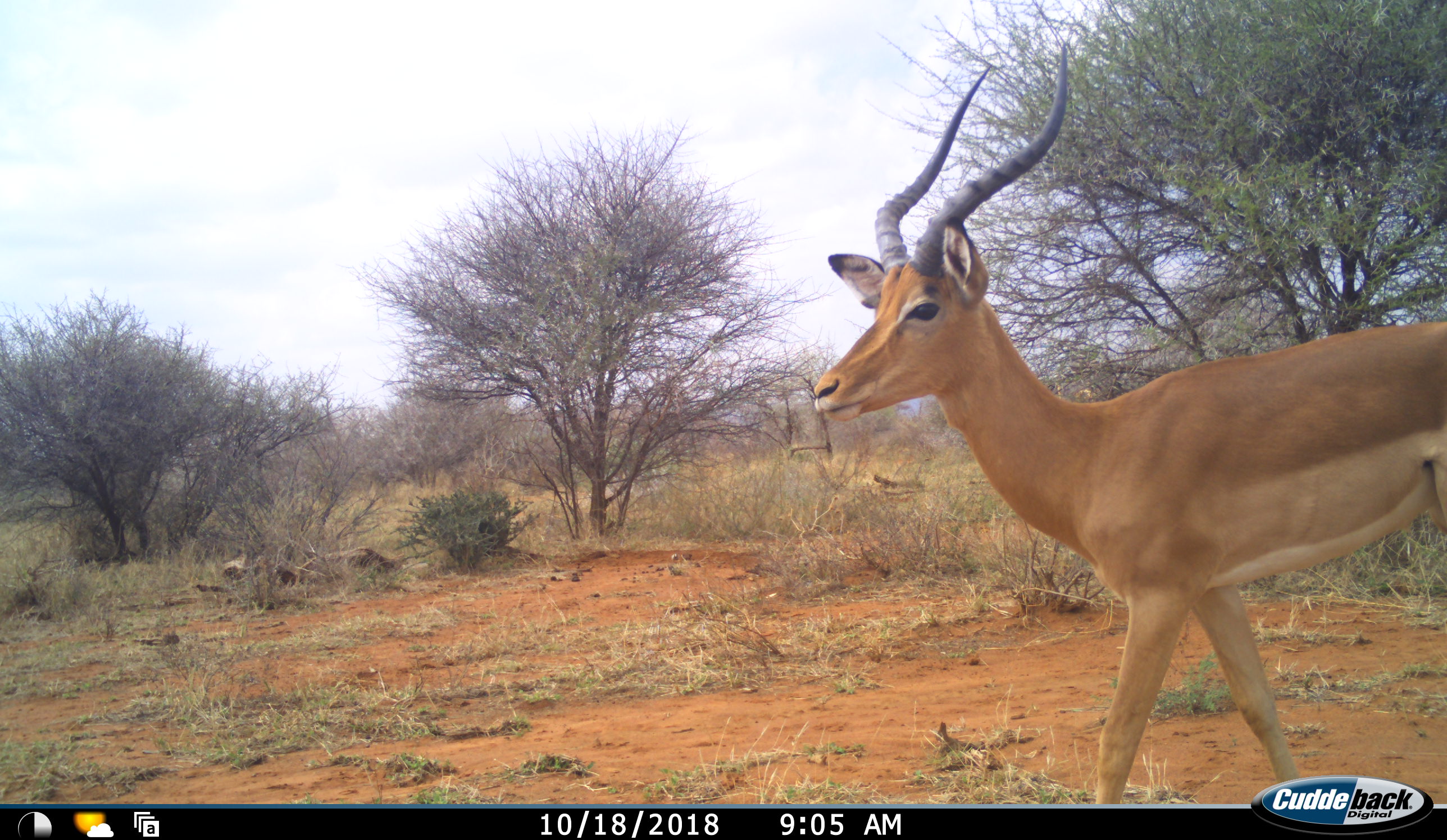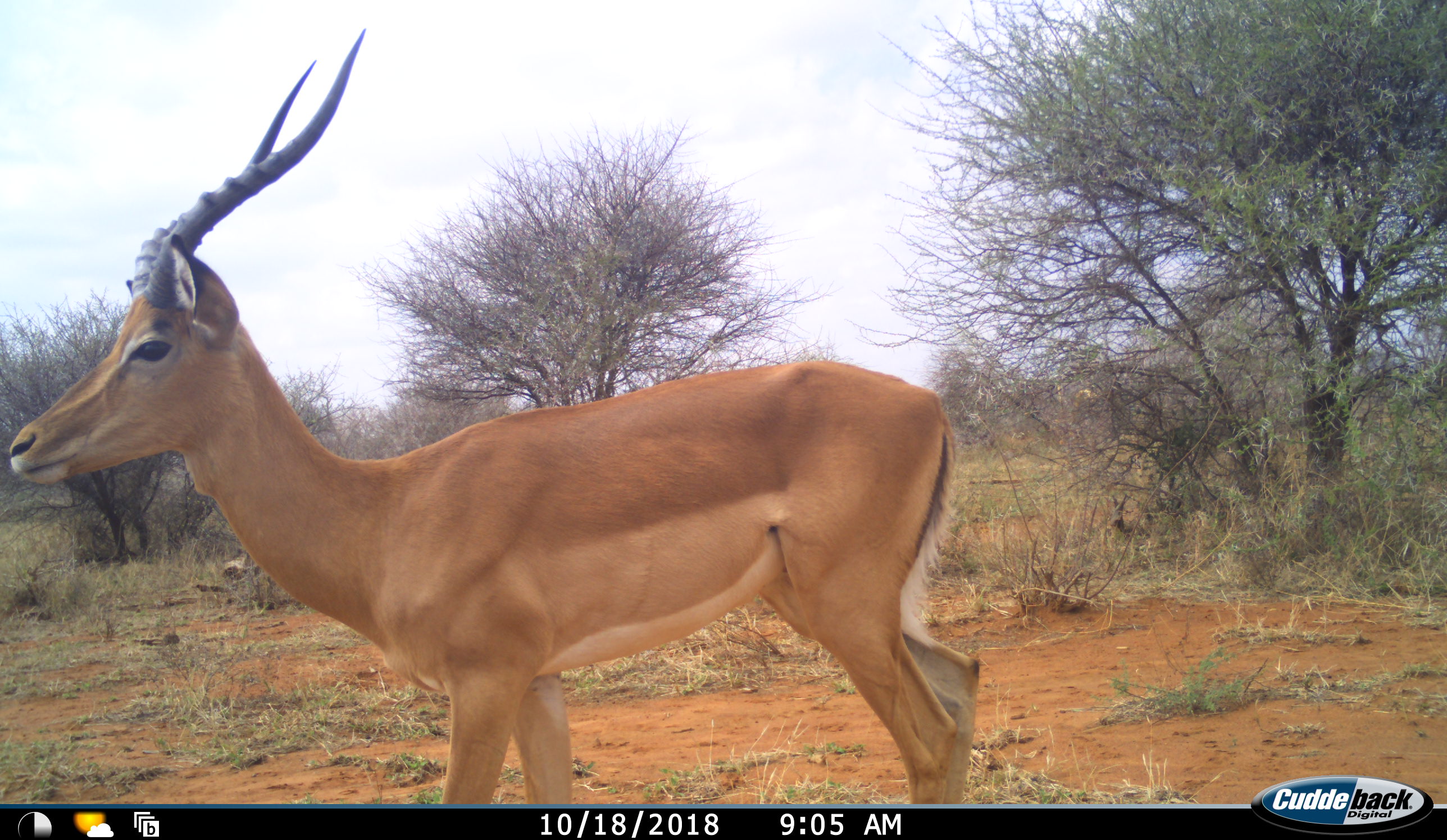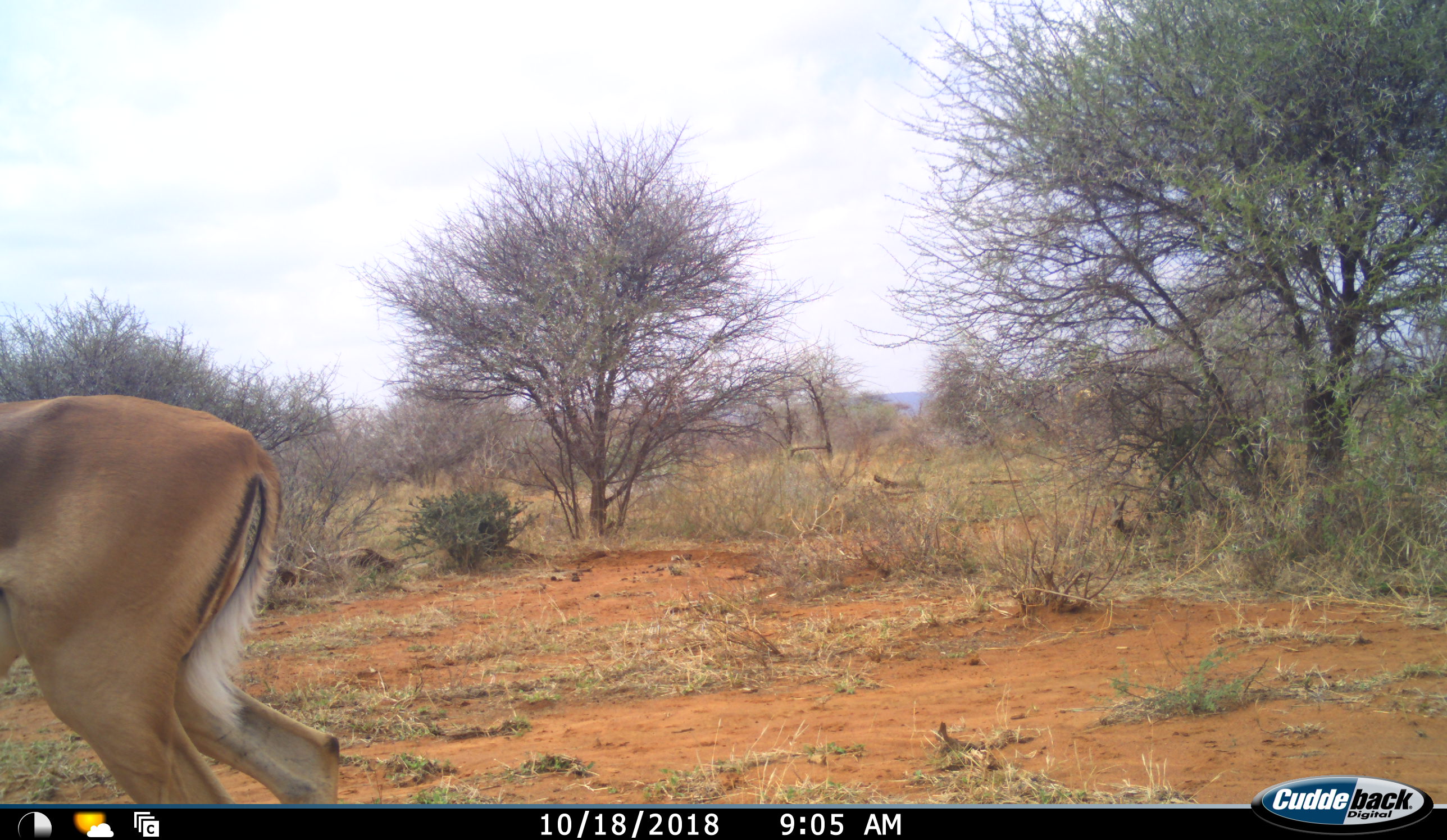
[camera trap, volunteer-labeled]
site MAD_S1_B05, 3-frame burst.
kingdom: Animalia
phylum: Chordata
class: Mammalia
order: Artiodactyla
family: Bovidae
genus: Aepyceros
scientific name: Aepyceros melampus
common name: impala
Impala (Aepyceros melampus), count 1. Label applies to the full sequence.